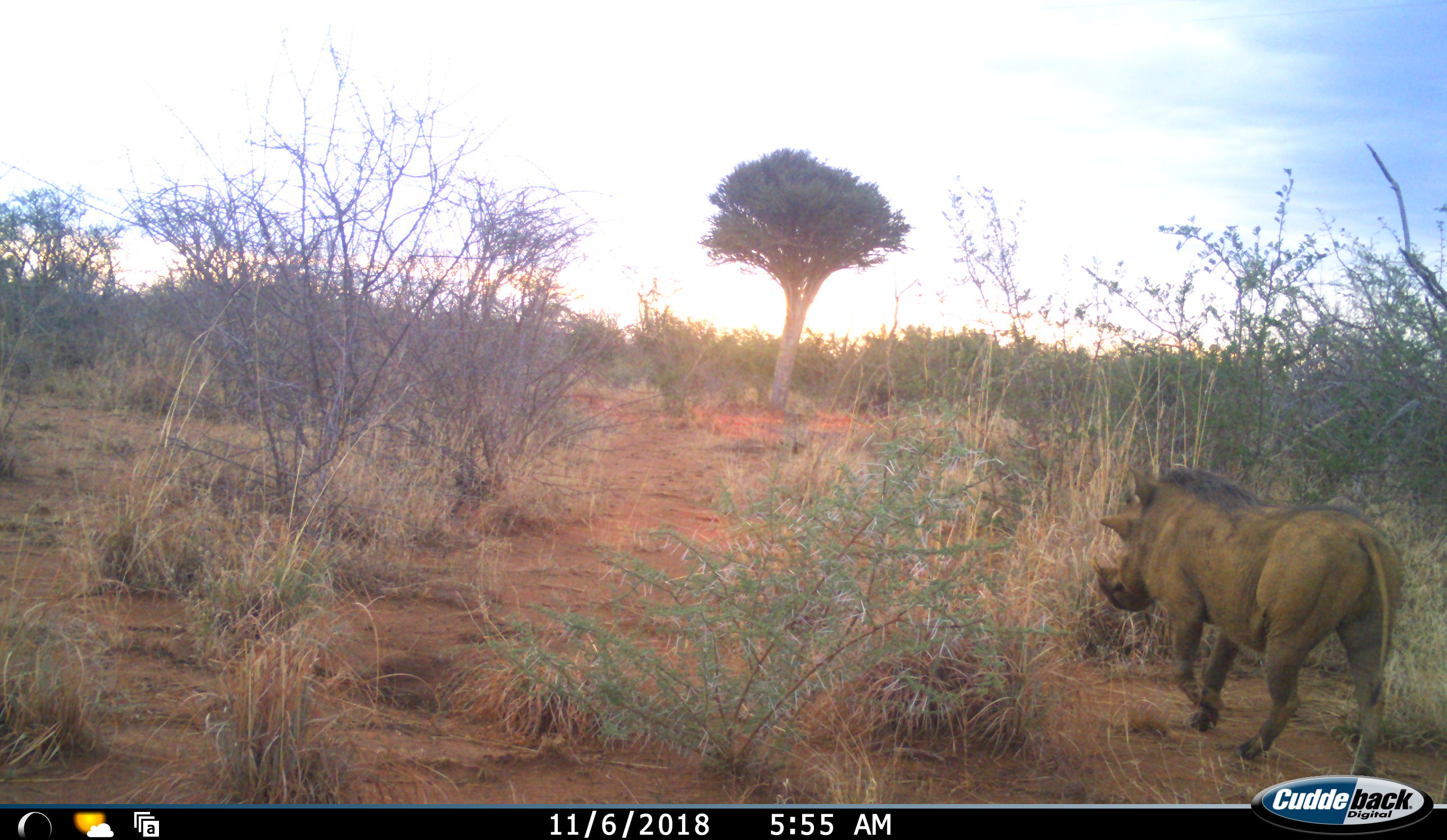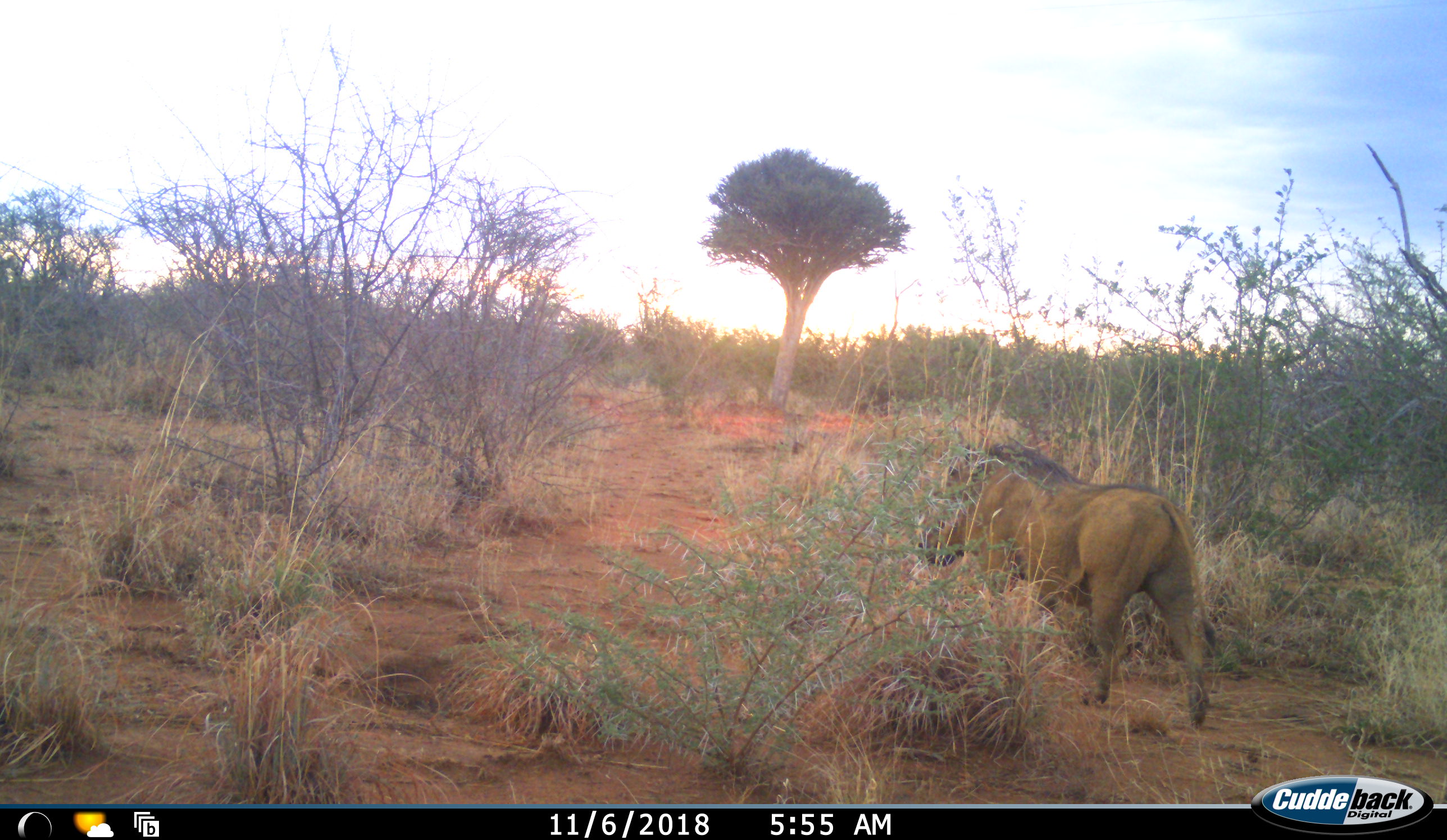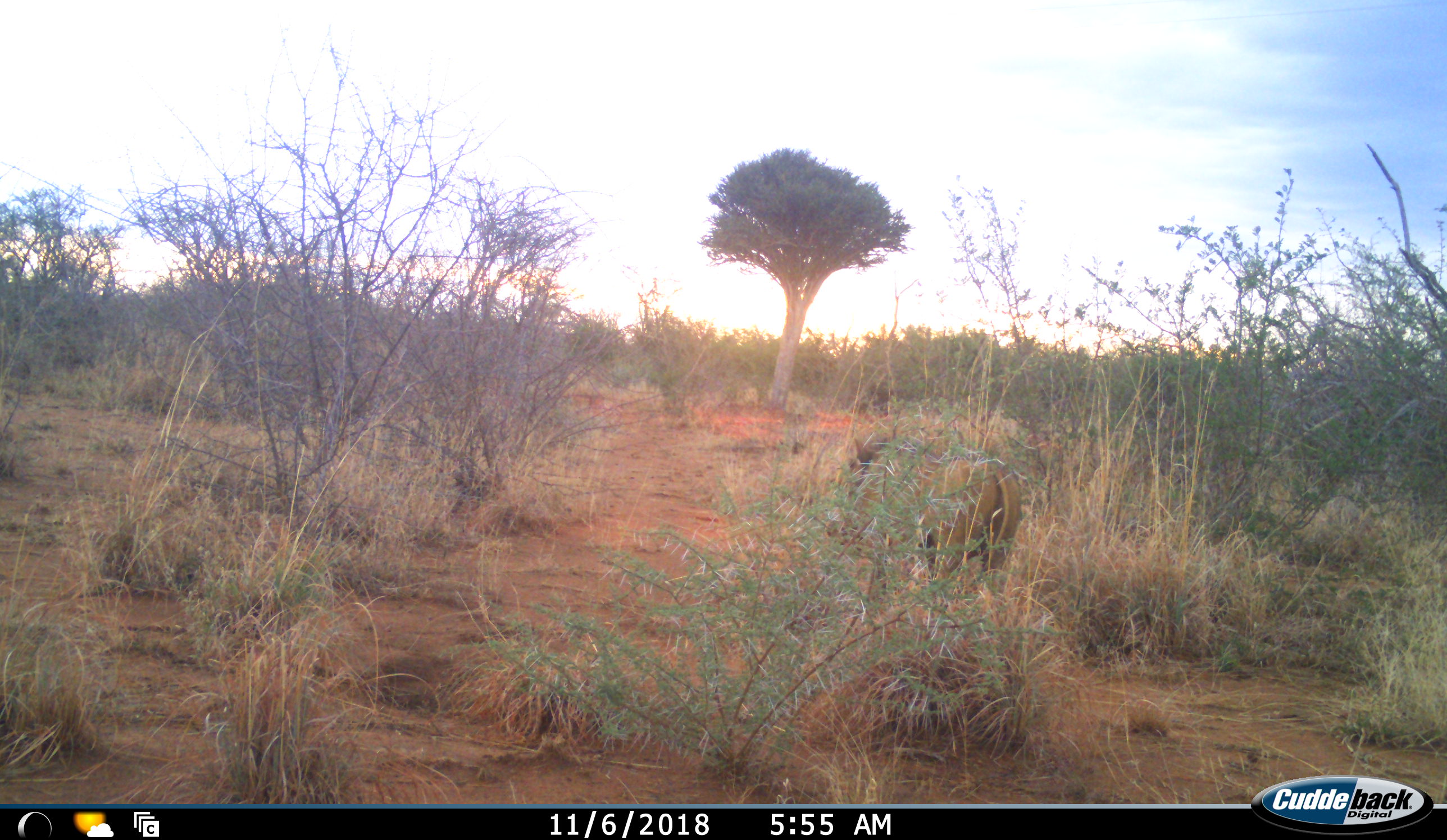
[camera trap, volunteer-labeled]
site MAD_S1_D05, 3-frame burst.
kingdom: Animalia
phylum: Chordata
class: Mammalia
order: Artiodactyla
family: Suidae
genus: Phacochoerus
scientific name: Phacochoerus africanus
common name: warthog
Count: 1.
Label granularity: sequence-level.